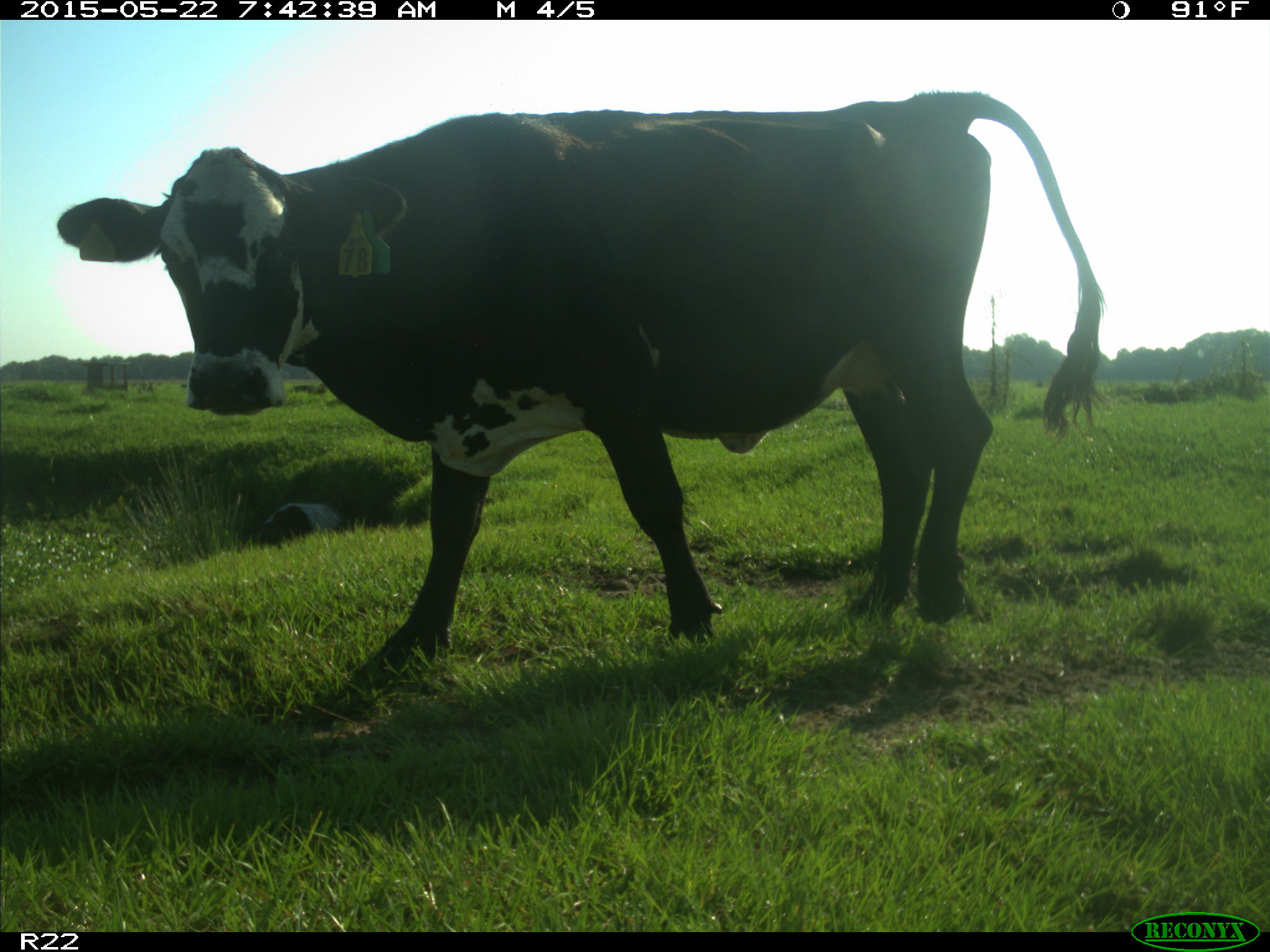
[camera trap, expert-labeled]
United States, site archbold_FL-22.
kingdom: Animalia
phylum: Chordata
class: Mammalia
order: Artiodactyla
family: Bovidae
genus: Bos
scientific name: Bos taurus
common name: domestic cow